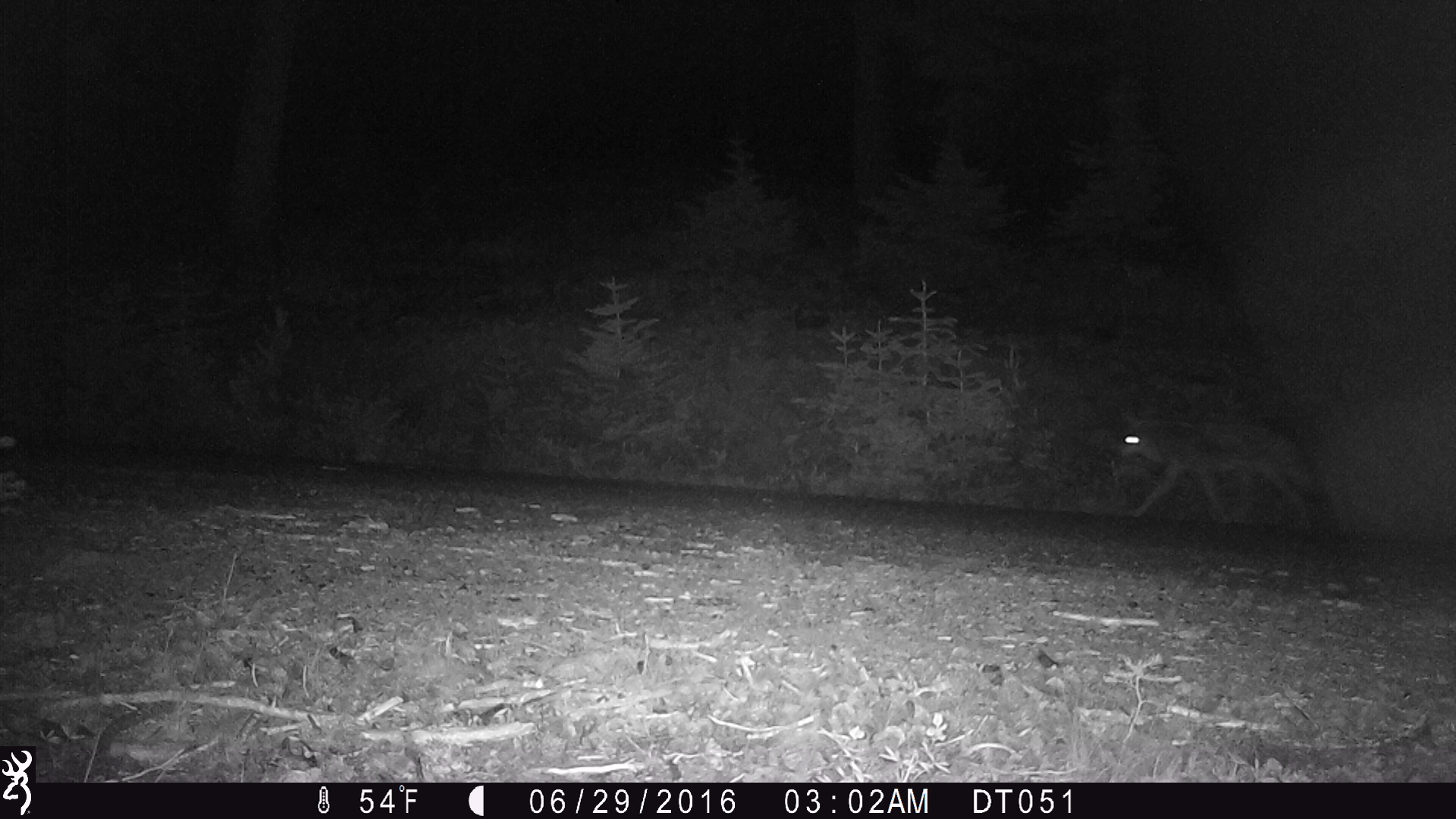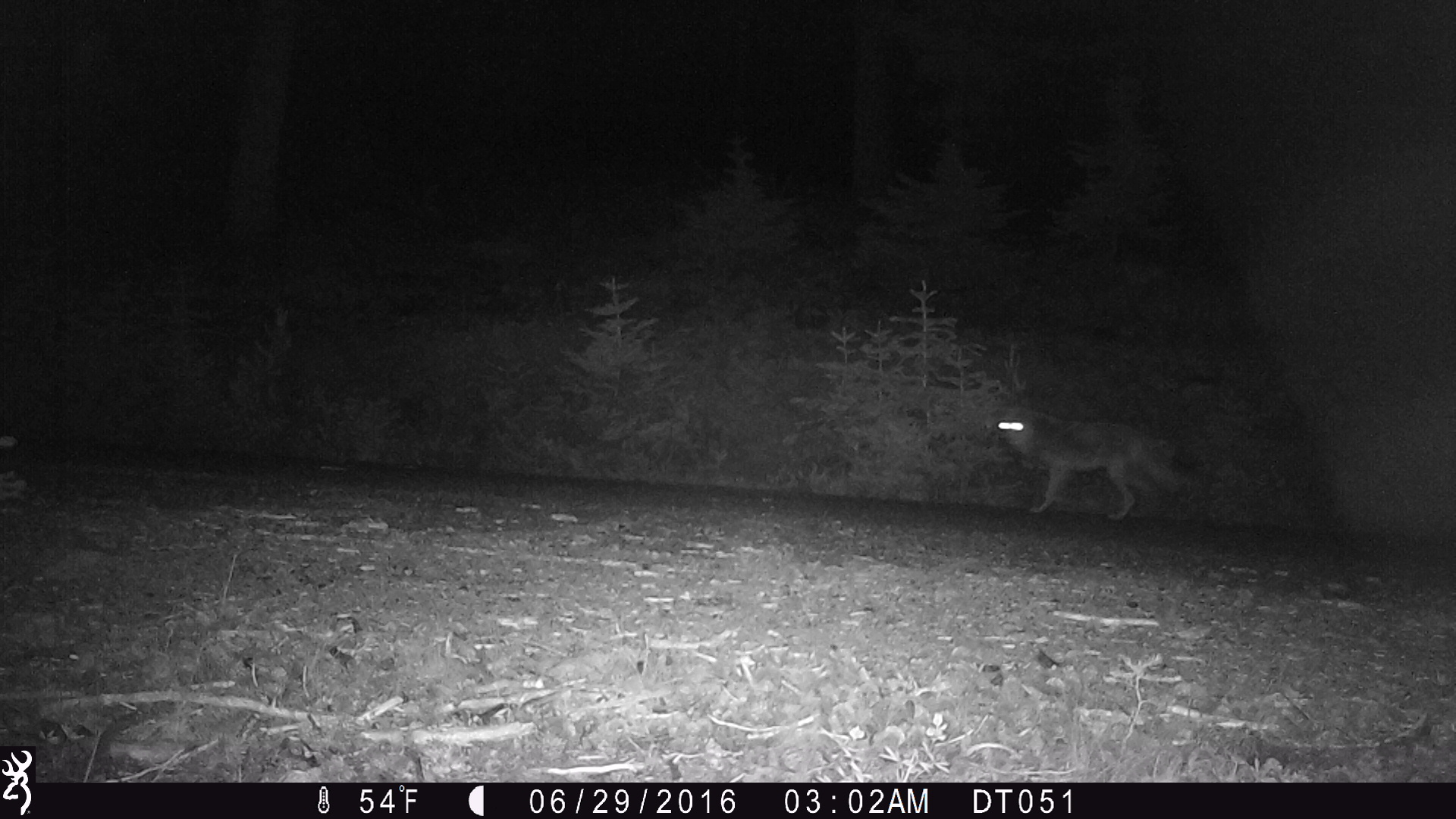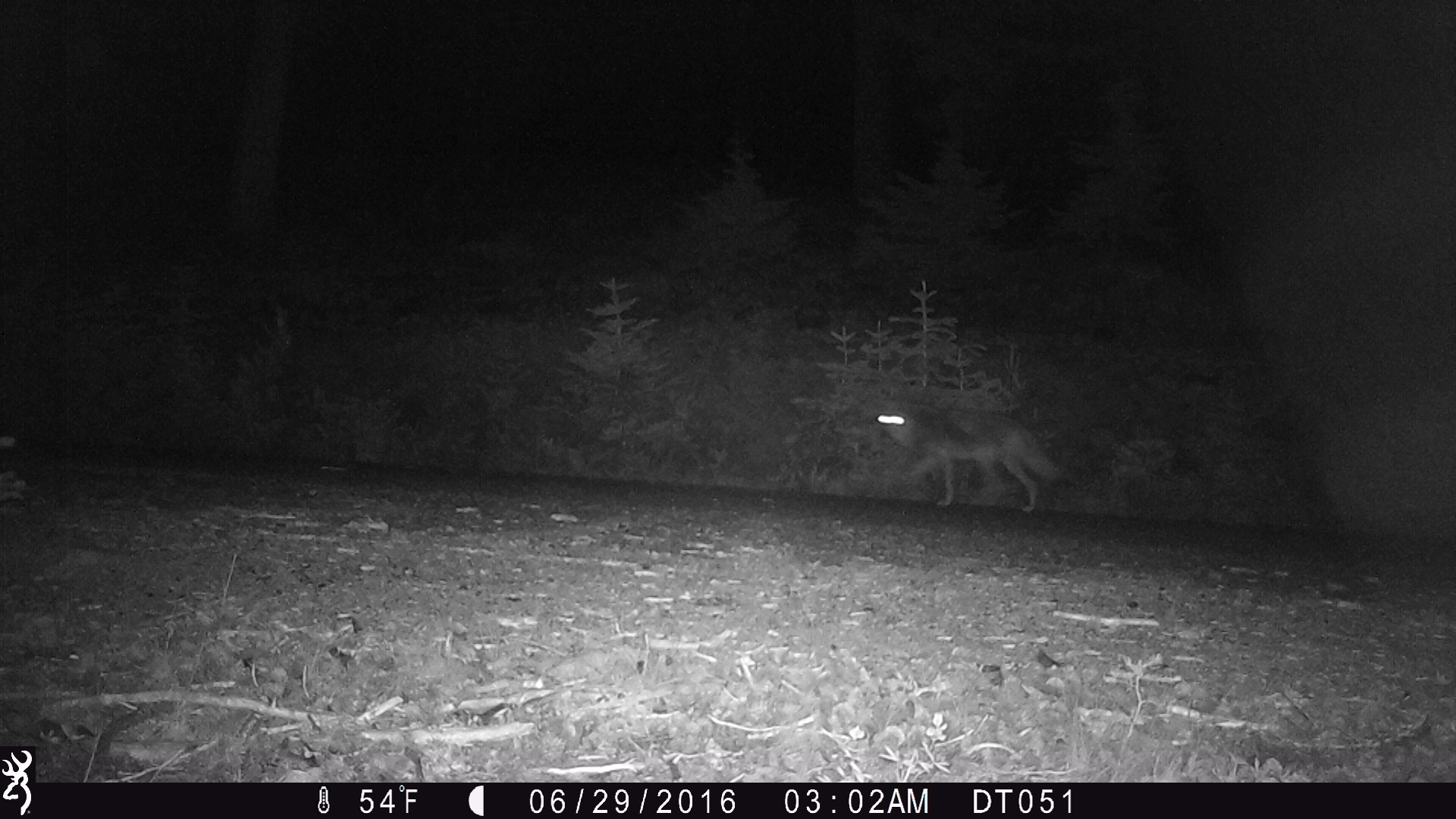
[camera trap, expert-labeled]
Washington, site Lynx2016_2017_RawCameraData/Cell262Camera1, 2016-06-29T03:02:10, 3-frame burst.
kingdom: Animalia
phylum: Chordata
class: Mammalia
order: Carnivora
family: Canidae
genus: Canis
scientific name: Canis latrans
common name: coyote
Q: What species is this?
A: Canis latrans (coyote).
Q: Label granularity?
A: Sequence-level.